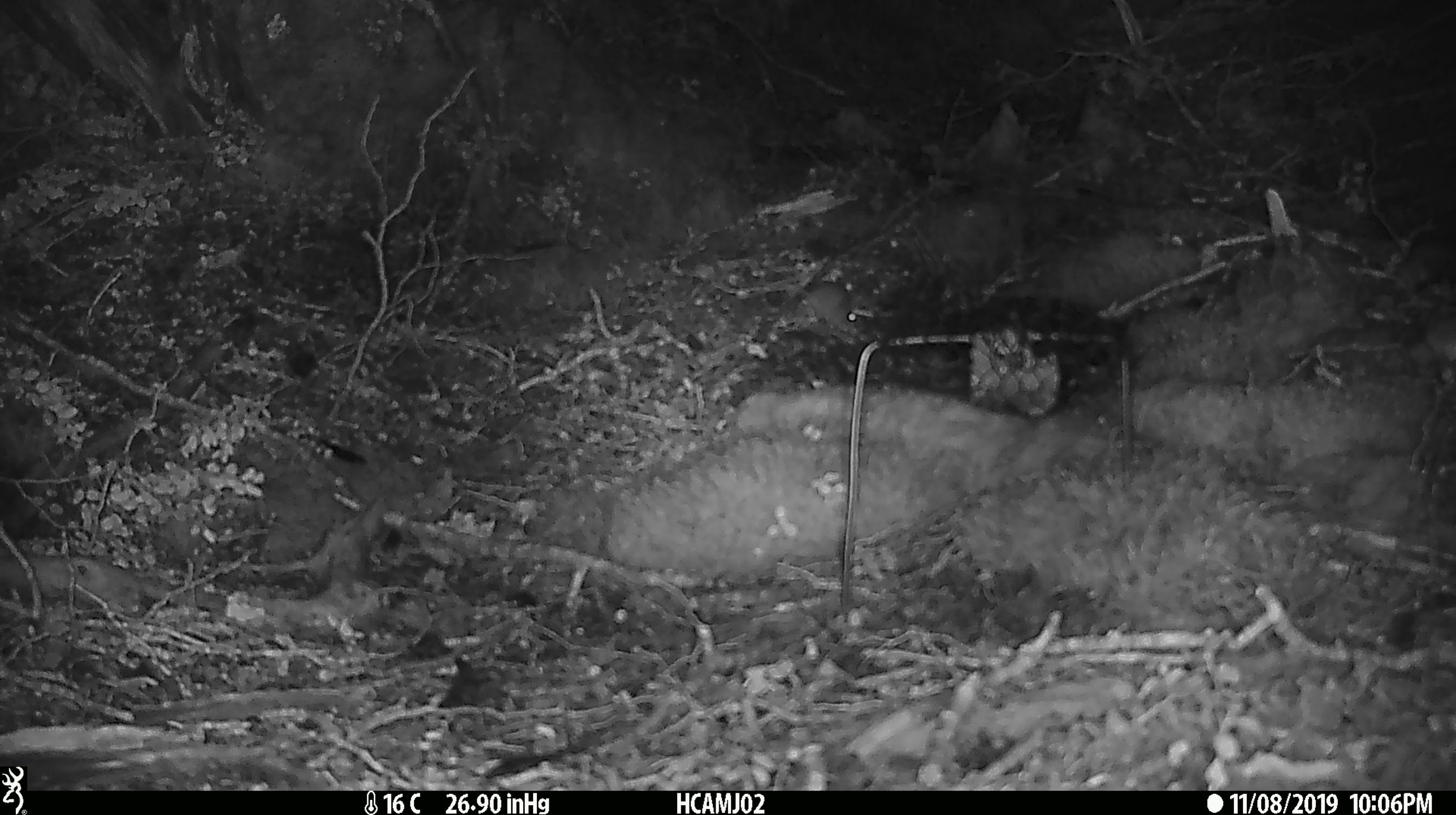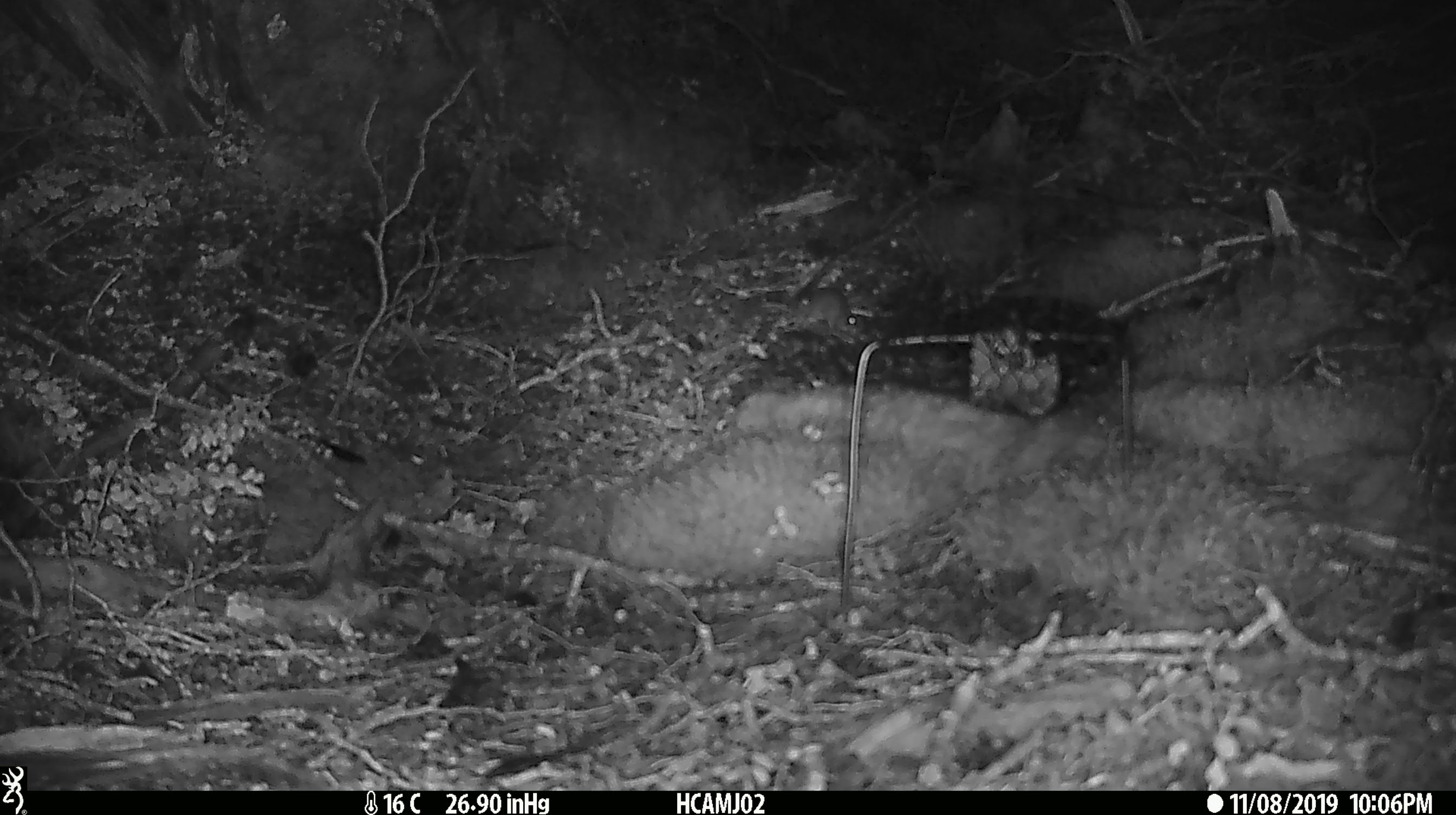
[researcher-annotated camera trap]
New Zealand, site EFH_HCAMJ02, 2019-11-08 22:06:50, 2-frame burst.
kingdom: Animalia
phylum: Chordata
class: Mammalia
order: Rodentia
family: Muridae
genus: Mus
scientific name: Mus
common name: mouse